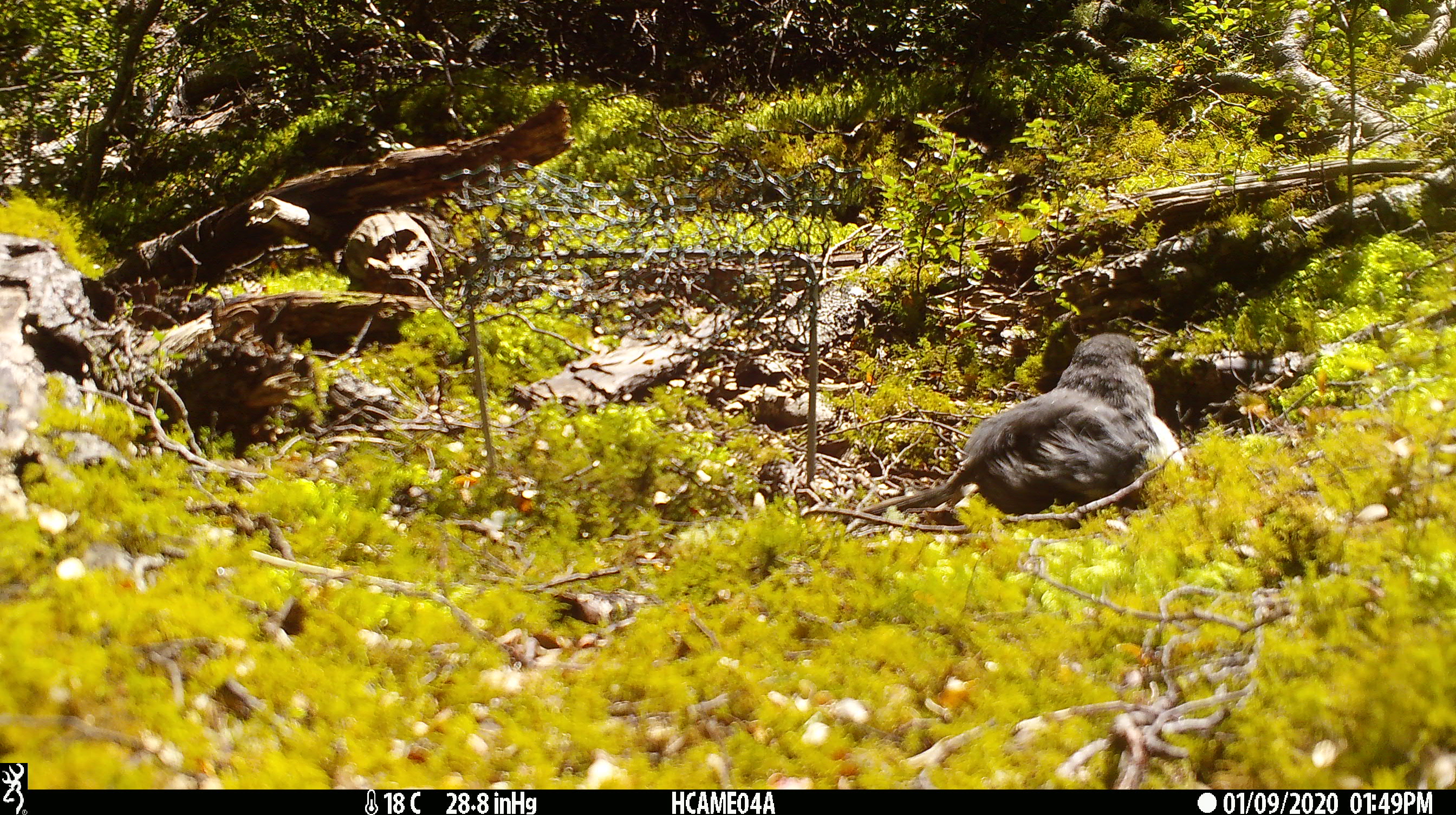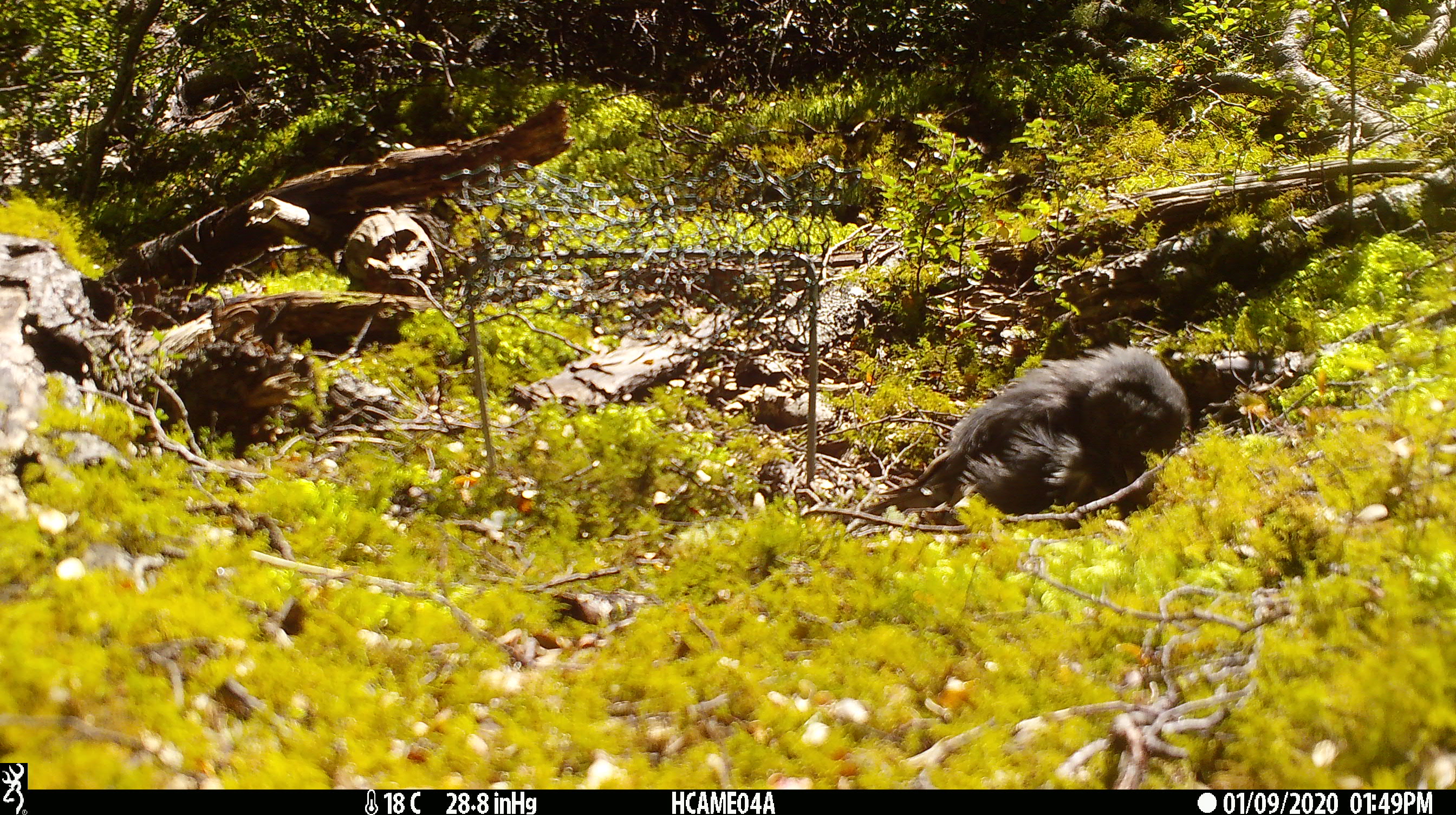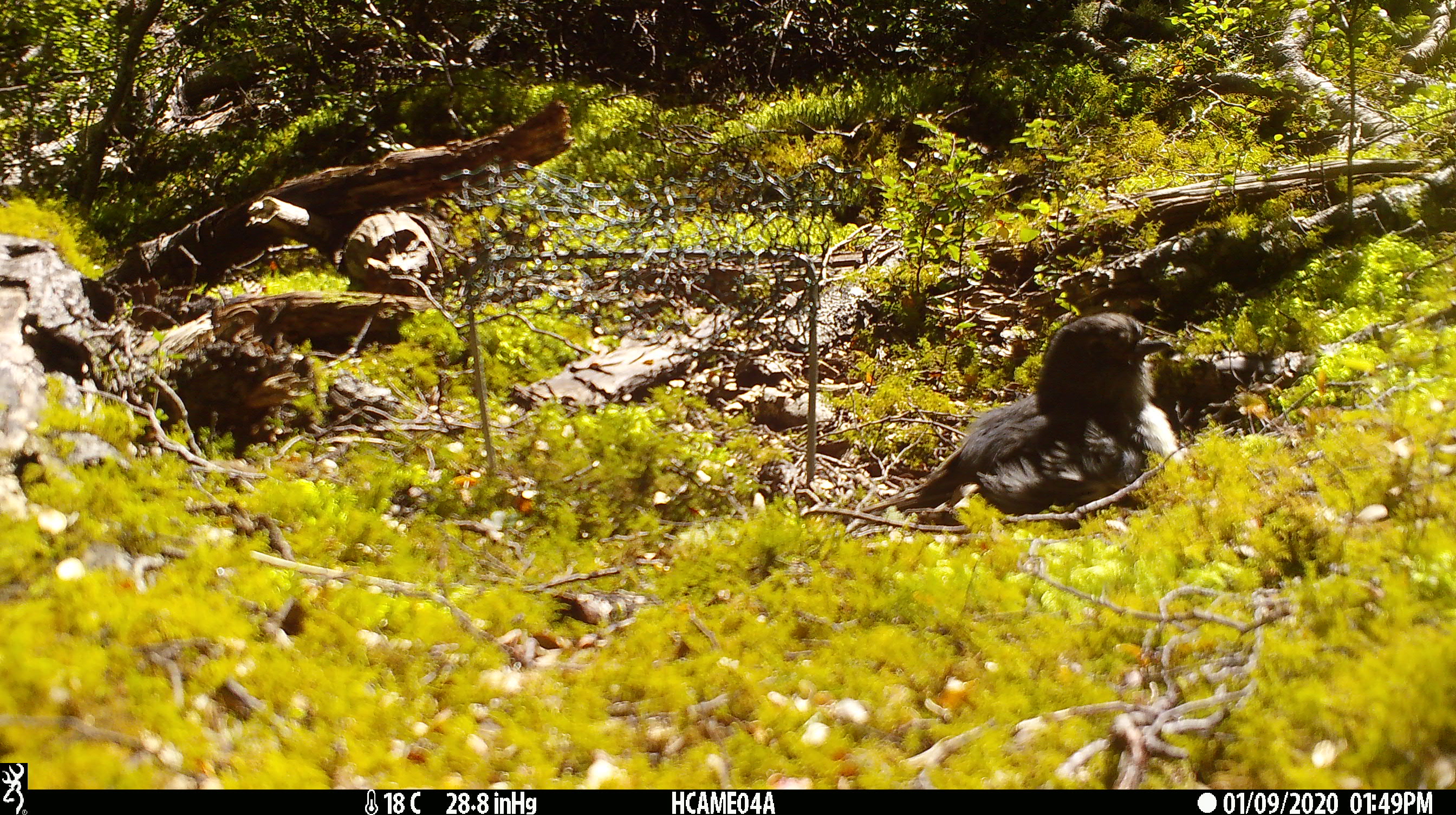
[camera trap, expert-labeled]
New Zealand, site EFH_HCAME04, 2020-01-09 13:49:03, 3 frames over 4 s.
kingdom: Animalia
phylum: Chordata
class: Aves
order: Passeriformes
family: Petroicidae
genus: Petroica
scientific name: Petroica australis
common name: new zealand robin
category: robin